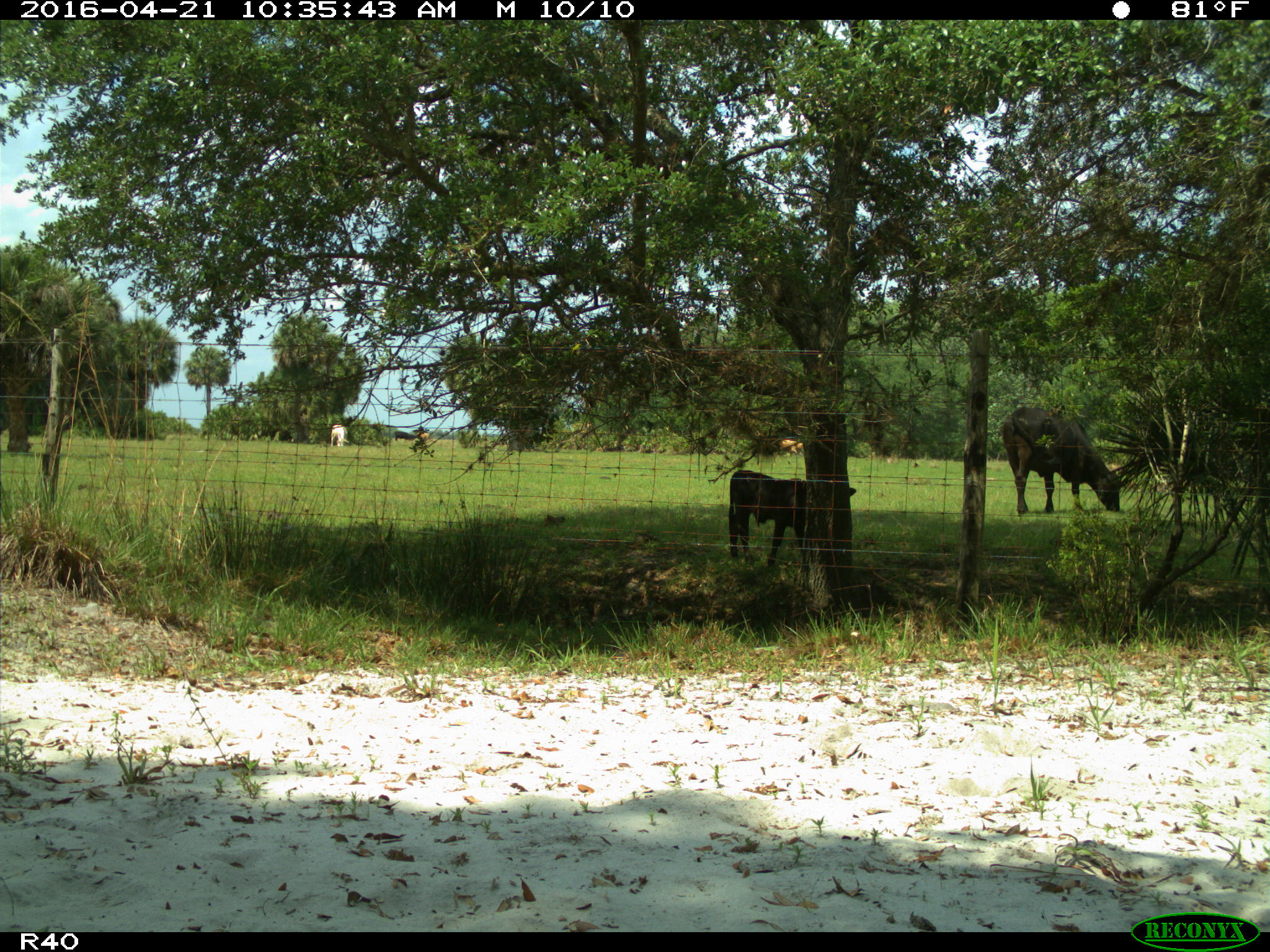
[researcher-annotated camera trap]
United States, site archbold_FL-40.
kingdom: Animalia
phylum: Chordata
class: Mammalia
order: Artiodactyla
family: Bovidae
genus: Bos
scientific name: Bos taurus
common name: domestic cow